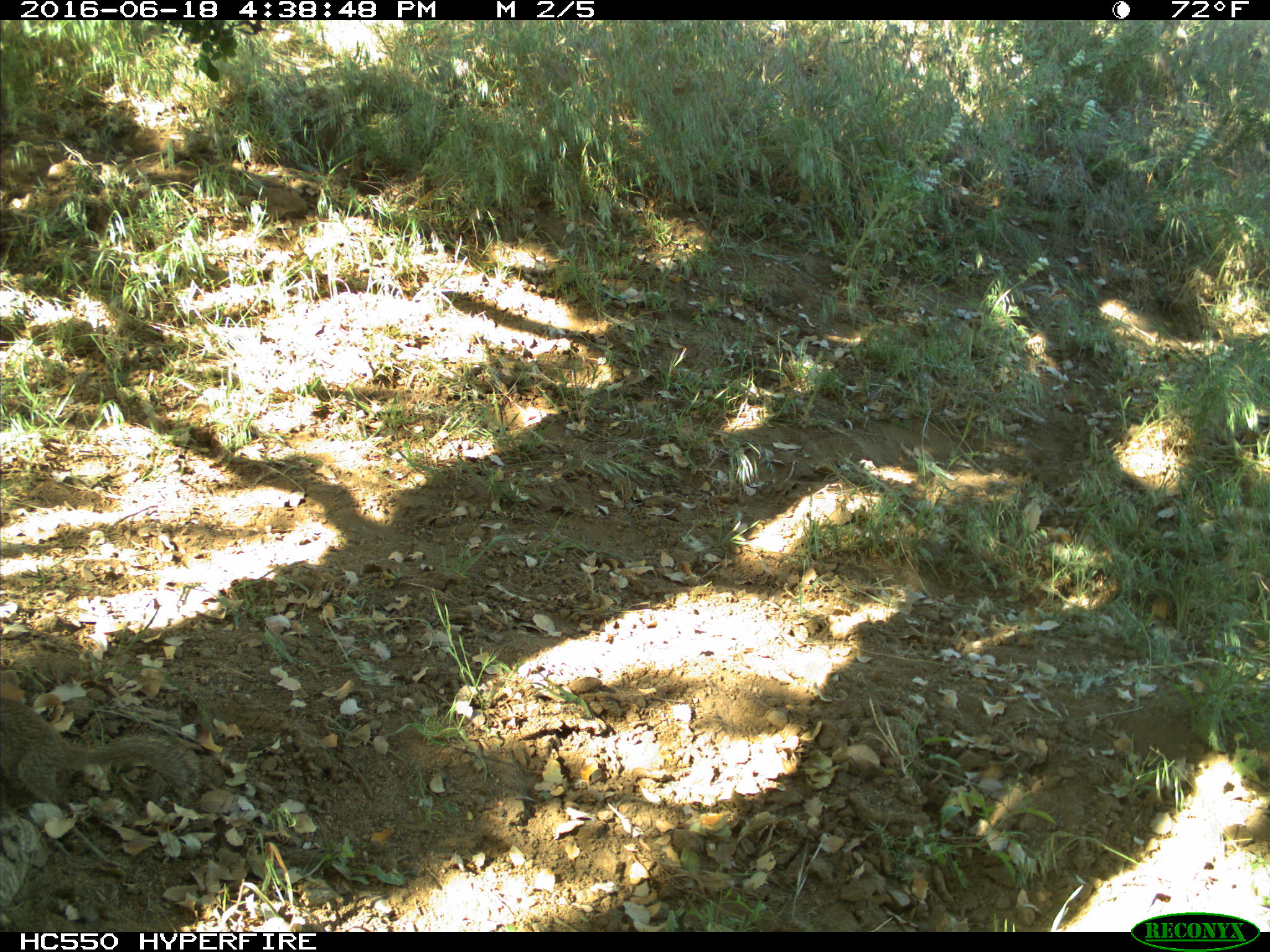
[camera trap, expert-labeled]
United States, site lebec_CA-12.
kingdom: Animalia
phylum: Chordata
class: Mammalia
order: Rodentia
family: Sciuridae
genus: Otospermophilus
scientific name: Otospermophilus beecheyi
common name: california ground squirrel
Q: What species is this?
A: Otospermophilus beecheyi (california ground squirrel).